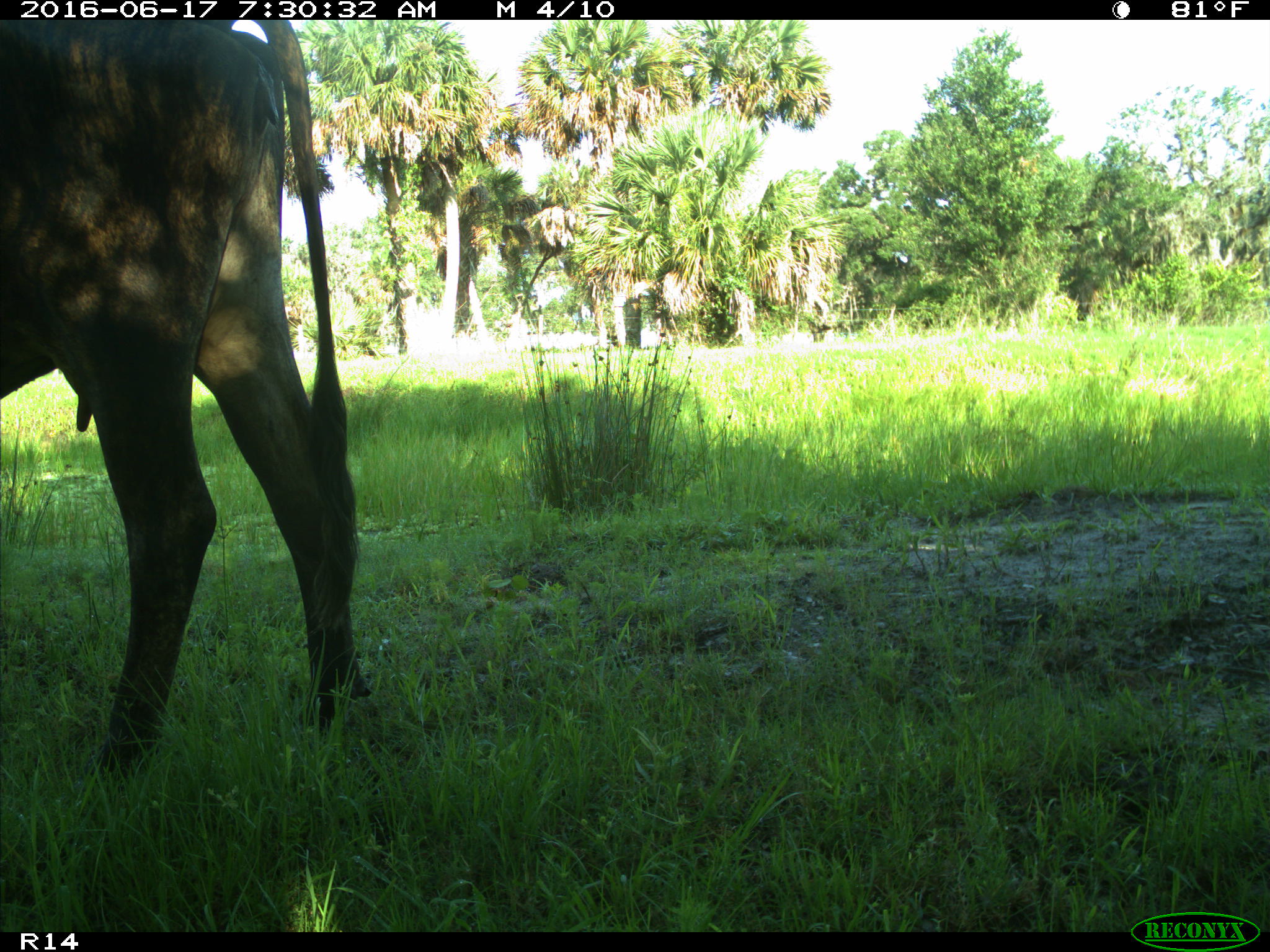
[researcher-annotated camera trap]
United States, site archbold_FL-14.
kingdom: Animalia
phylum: Chordata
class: Mammalia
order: Artiodactyla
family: Bovidae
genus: Bos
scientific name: Bos taurus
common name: domestic cow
Bos taurus (domestic cow).